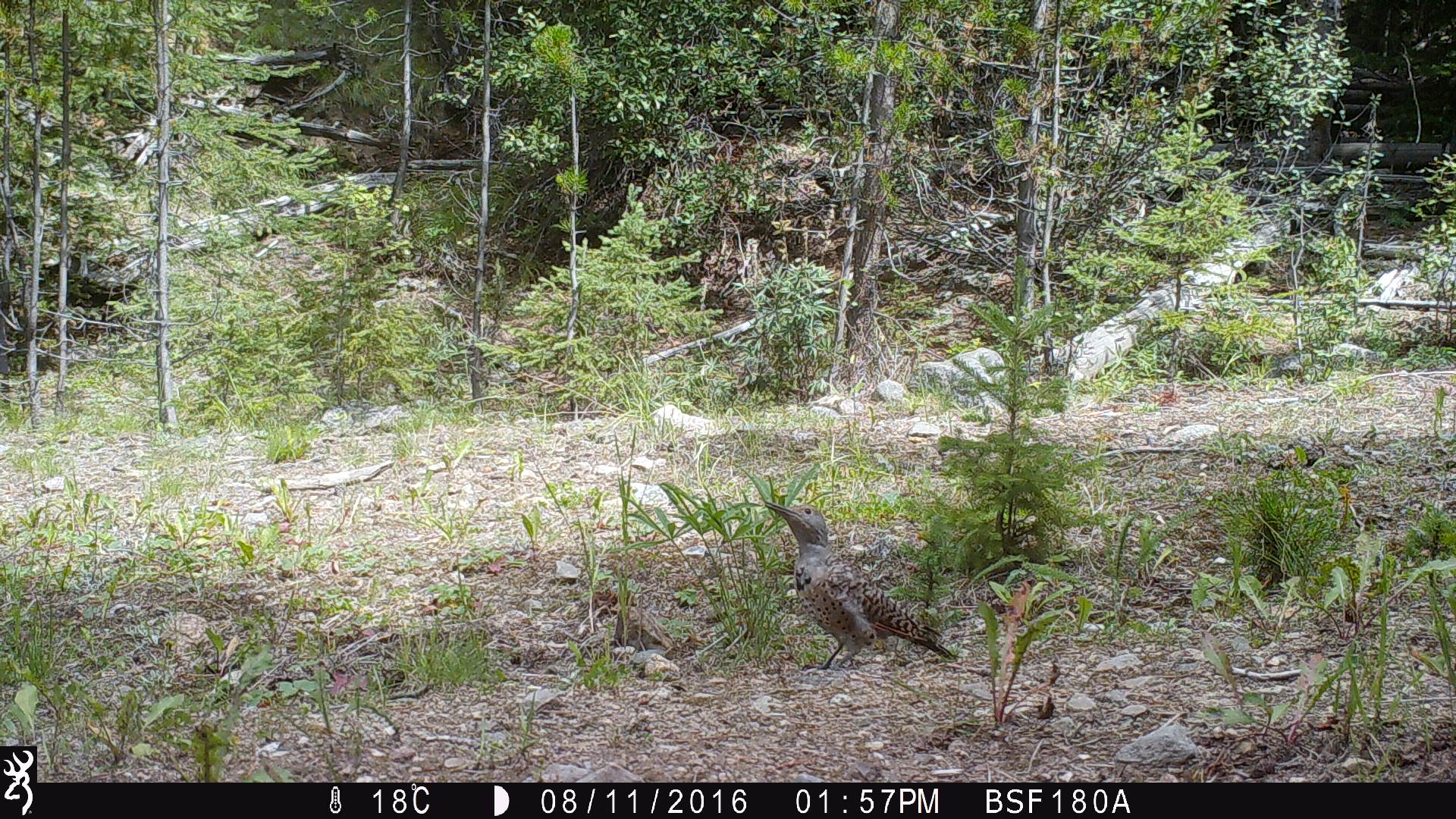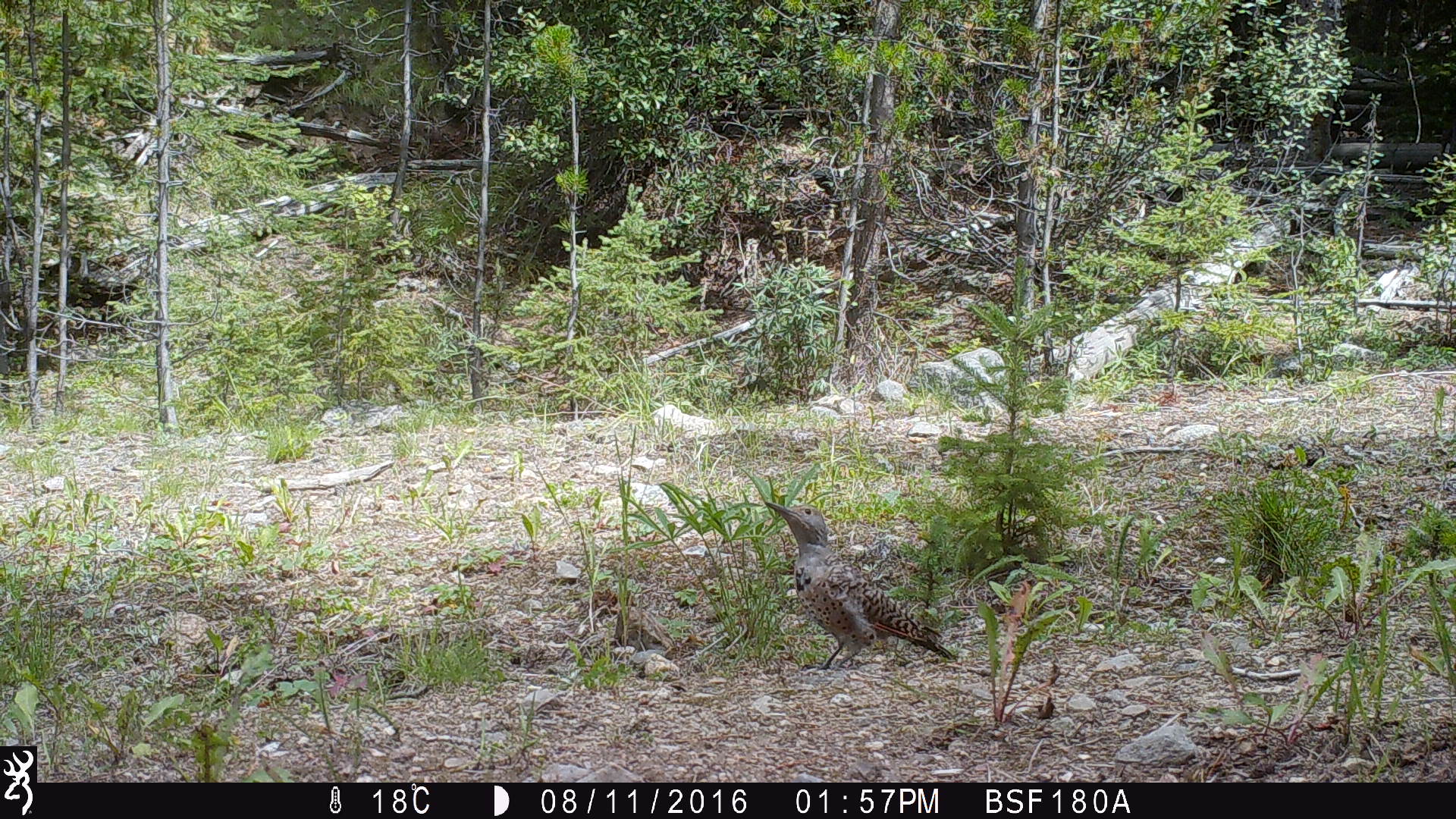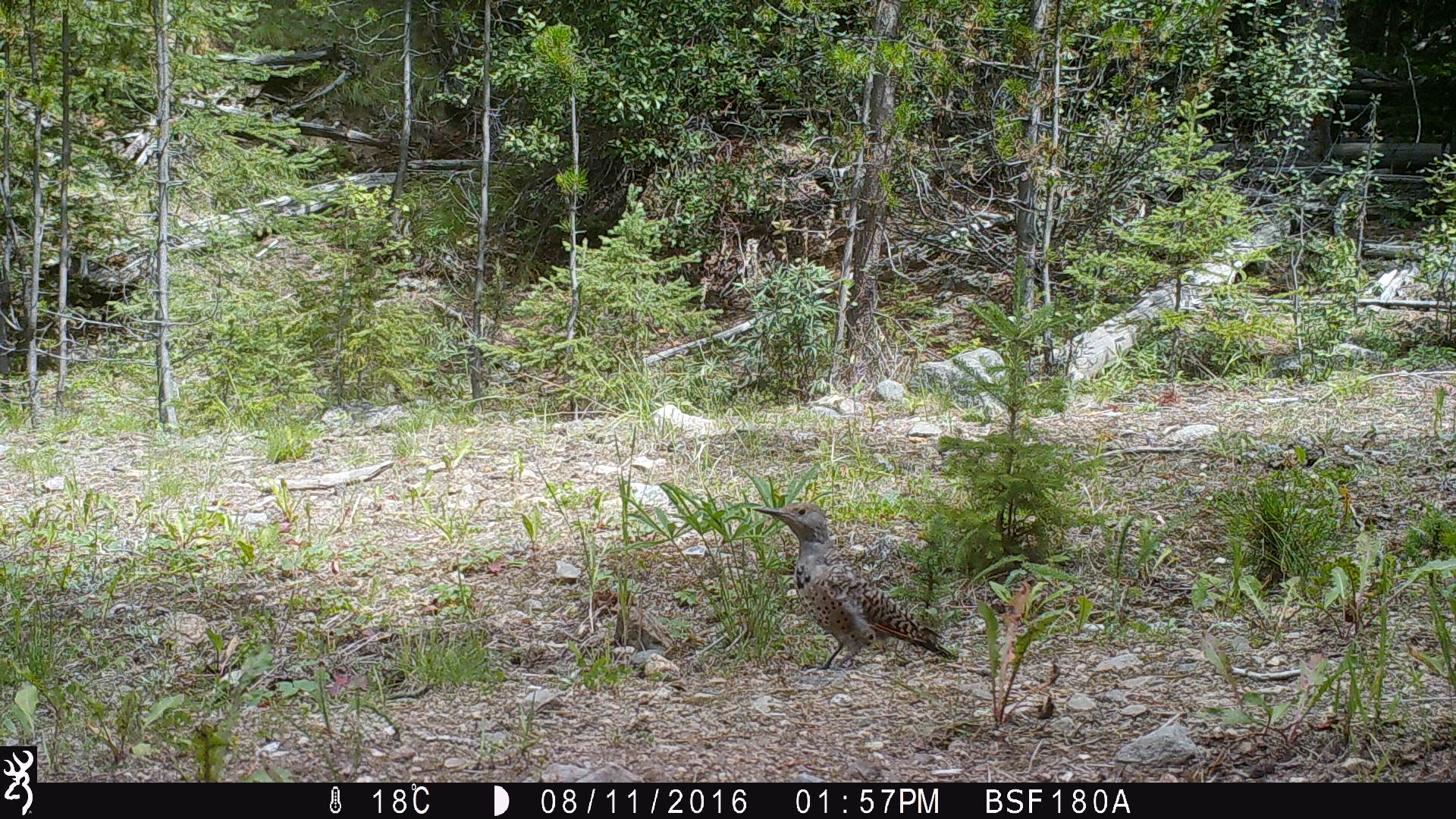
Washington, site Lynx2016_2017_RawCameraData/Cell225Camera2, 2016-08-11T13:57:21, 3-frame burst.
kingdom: Animalia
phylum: Chordata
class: Aves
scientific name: Aves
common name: birds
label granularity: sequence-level